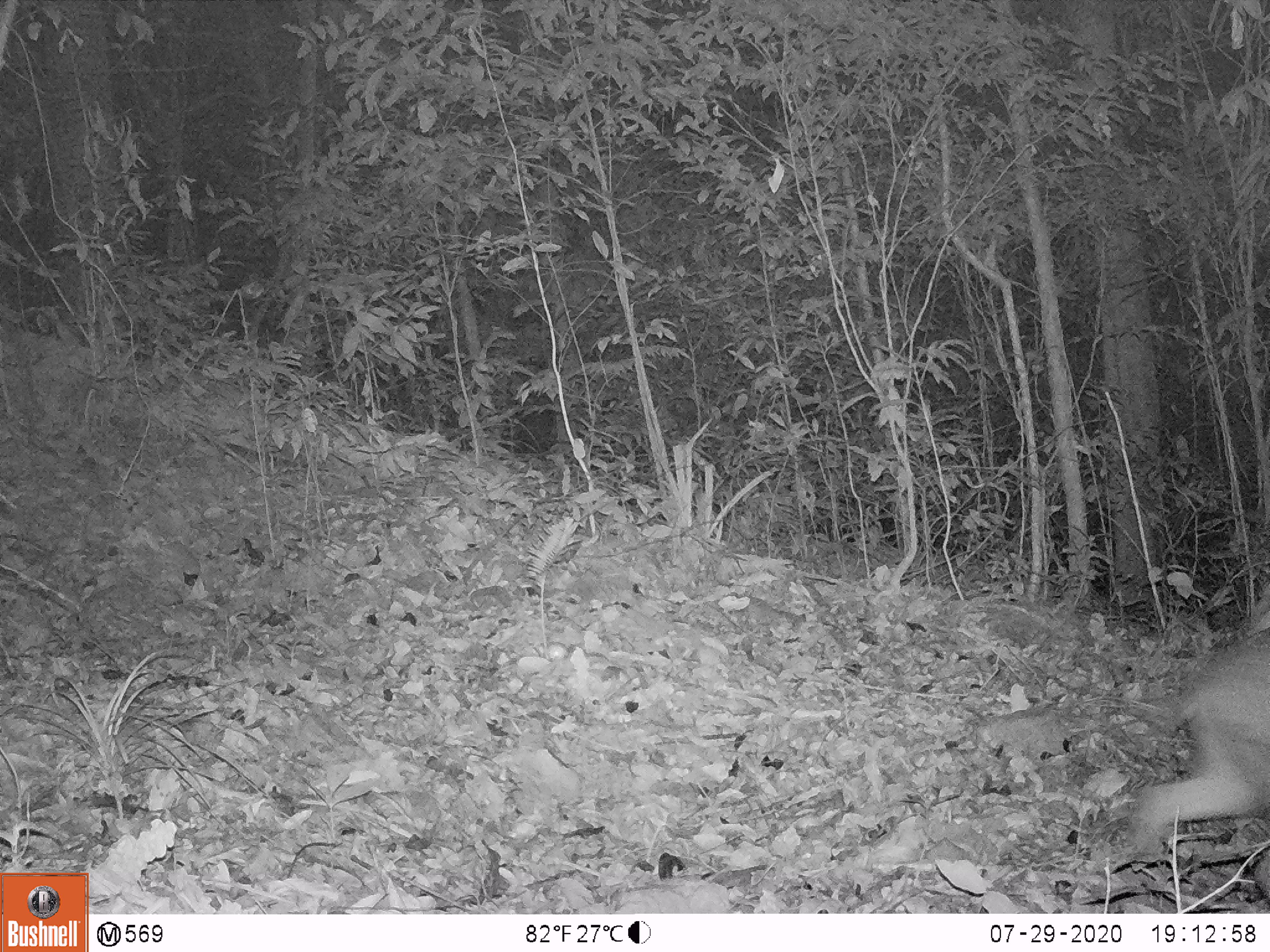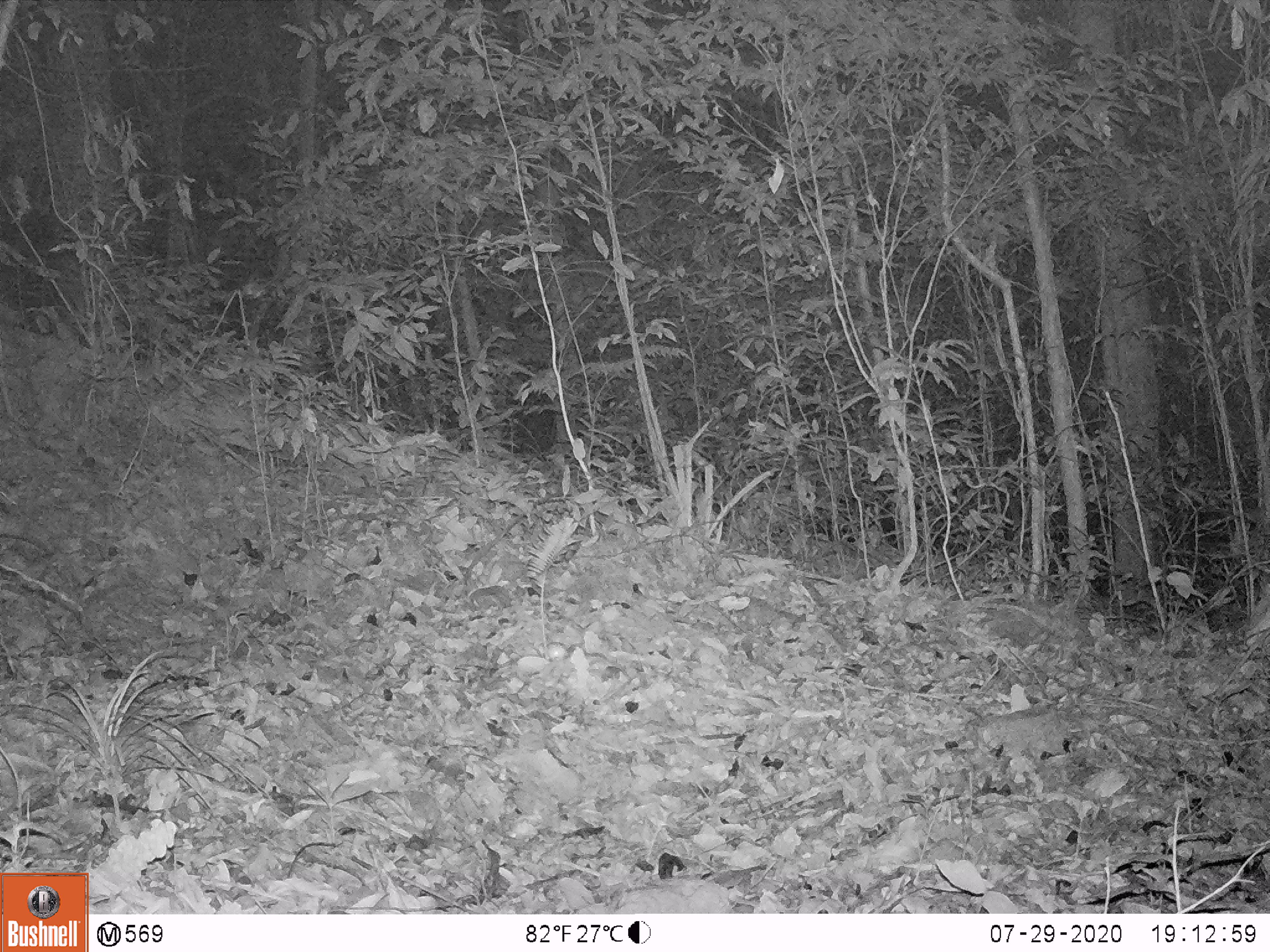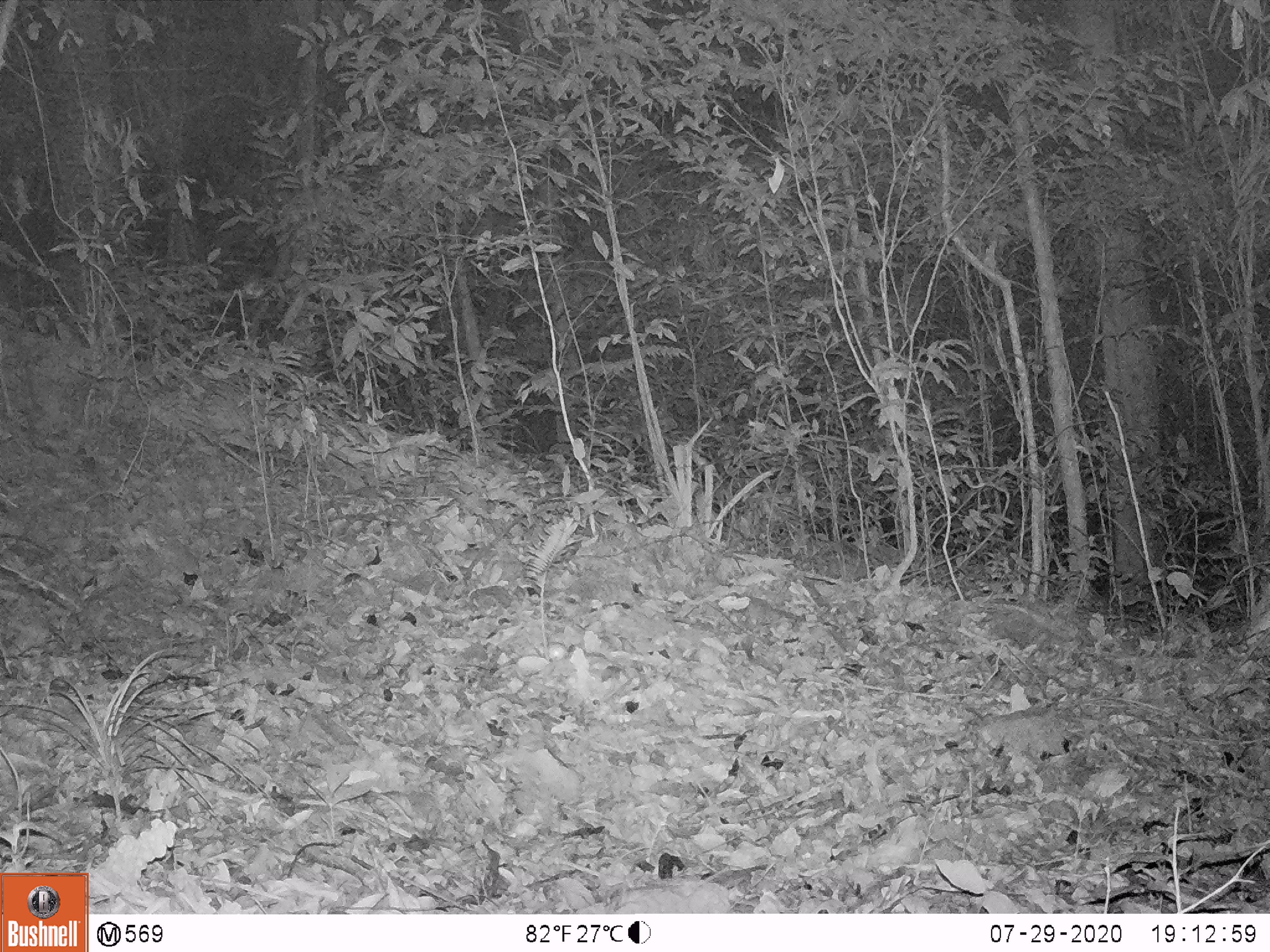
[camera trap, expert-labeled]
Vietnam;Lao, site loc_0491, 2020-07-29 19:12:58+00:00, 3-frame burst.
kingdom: Animalia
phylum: Chordata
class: Mammalia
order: Artiodactyla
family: Suidae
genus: Sus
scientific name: Sus scrofa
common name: eurasian wild pig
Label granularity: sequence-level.